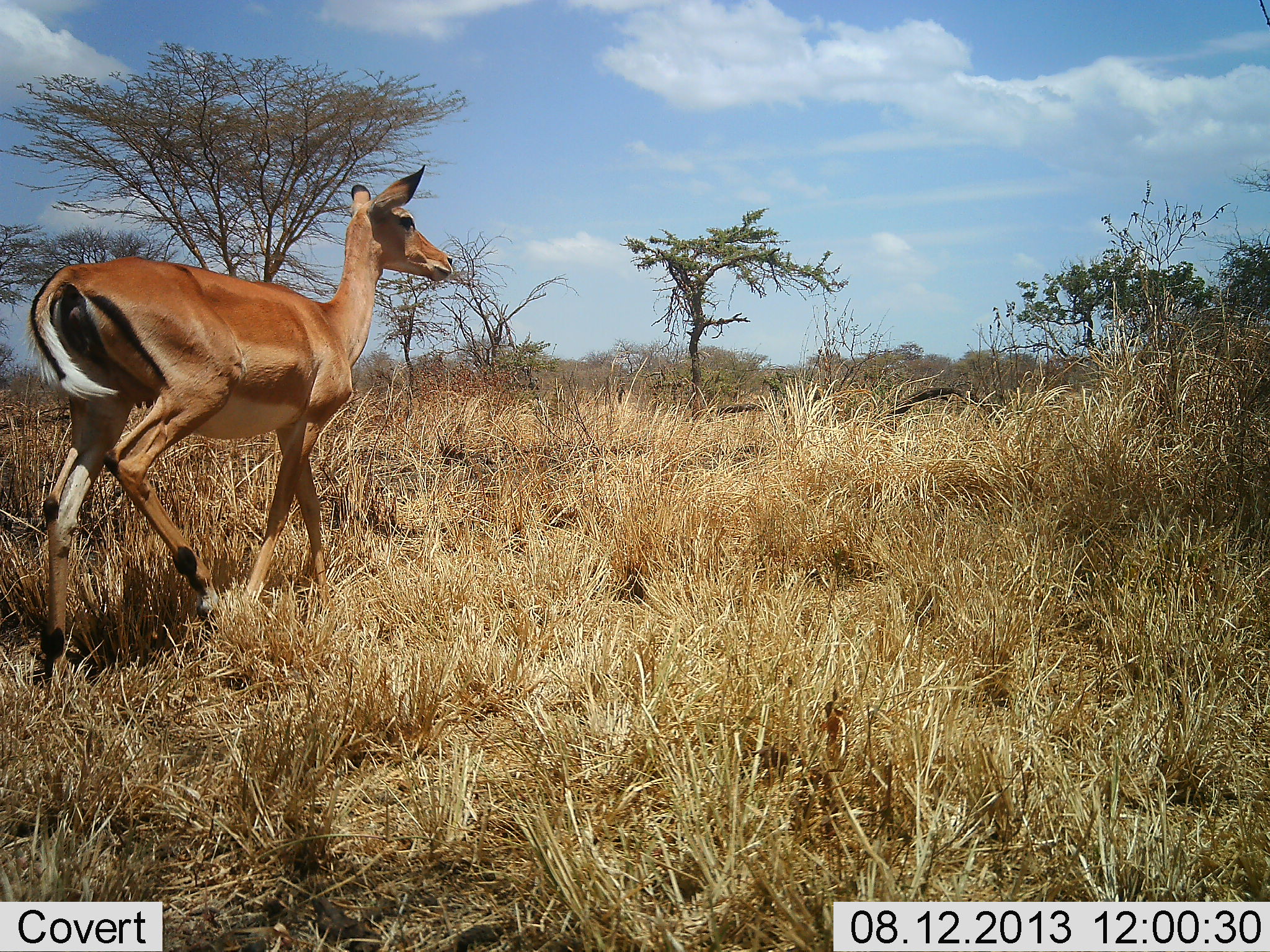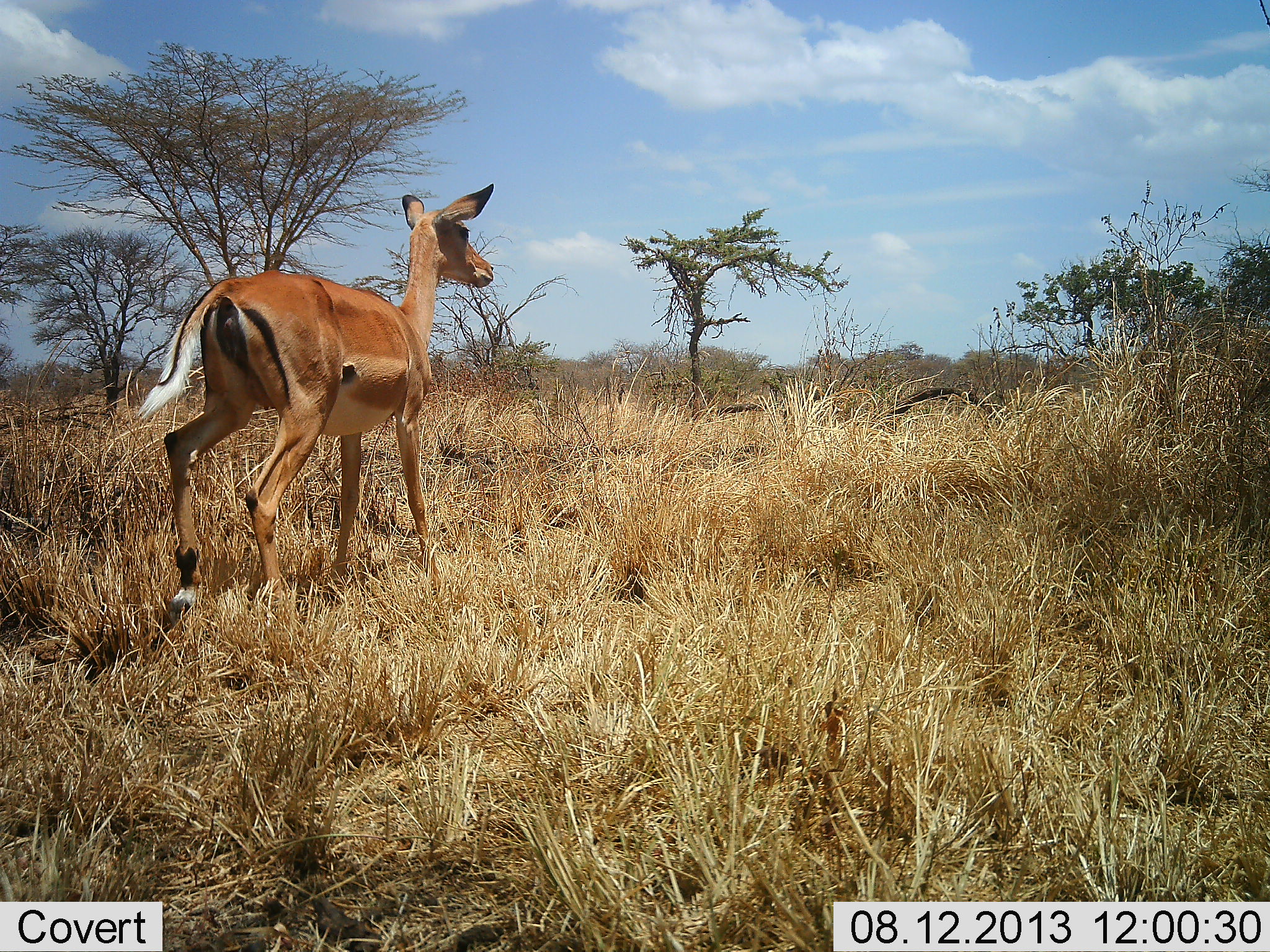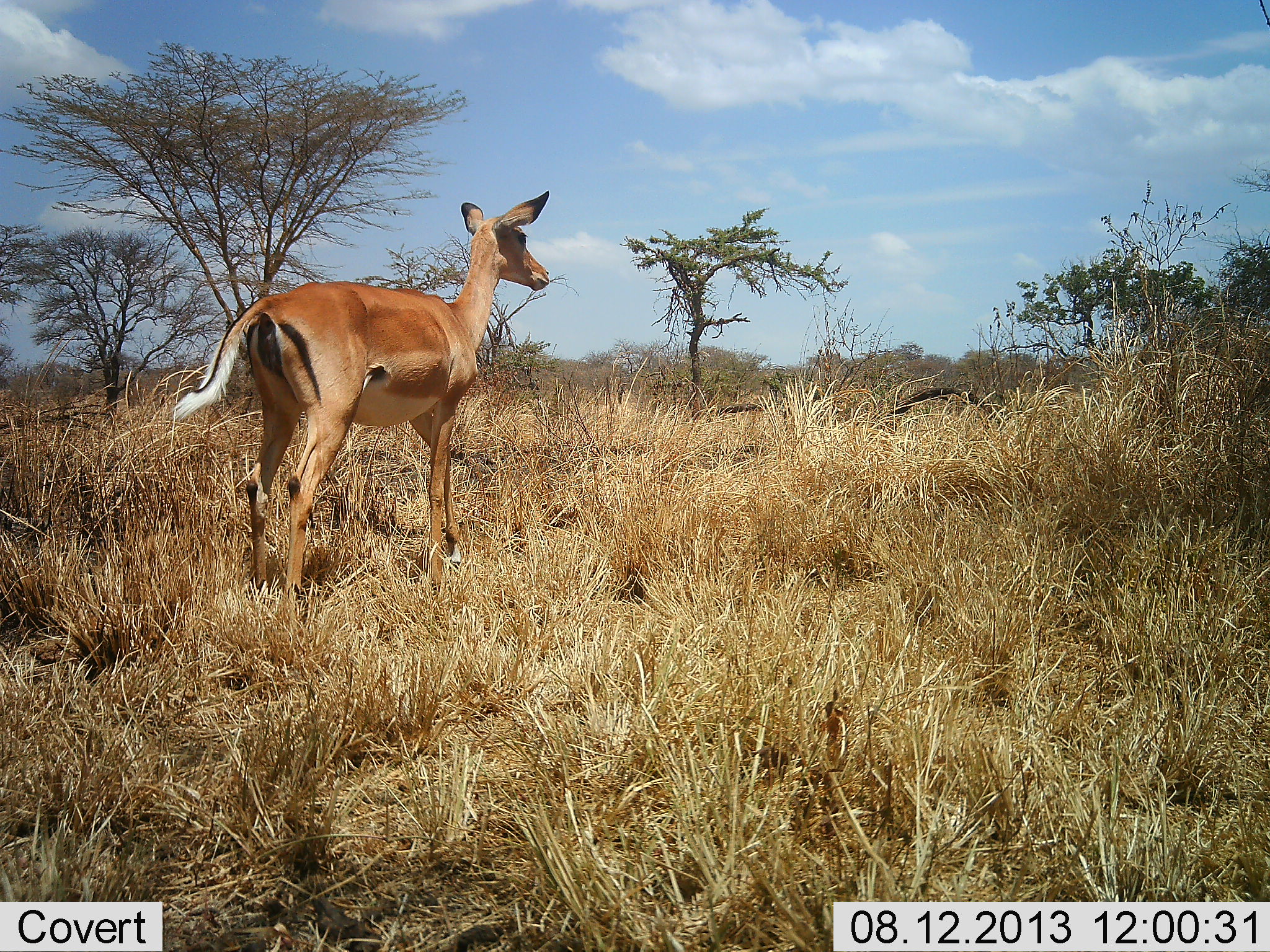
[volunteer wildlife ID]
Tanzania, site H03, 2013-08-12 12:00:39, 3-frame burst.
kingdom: Animalia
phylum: Chordata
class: Mammalia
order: Artiodactyla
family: Bovidae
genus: Aepyceros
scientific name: Aepyceros melampus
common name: impala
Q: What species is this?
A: Impala (Aepyceros melampus).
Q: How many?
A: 1.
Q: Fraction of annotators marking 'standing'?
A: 28%.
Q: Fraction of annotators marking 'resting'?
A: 0%.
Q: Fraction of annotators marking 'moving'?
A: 83%.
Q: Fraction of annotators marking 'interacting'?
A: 0%.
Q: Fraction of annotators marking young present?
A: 0%.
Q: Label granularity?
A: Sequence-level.